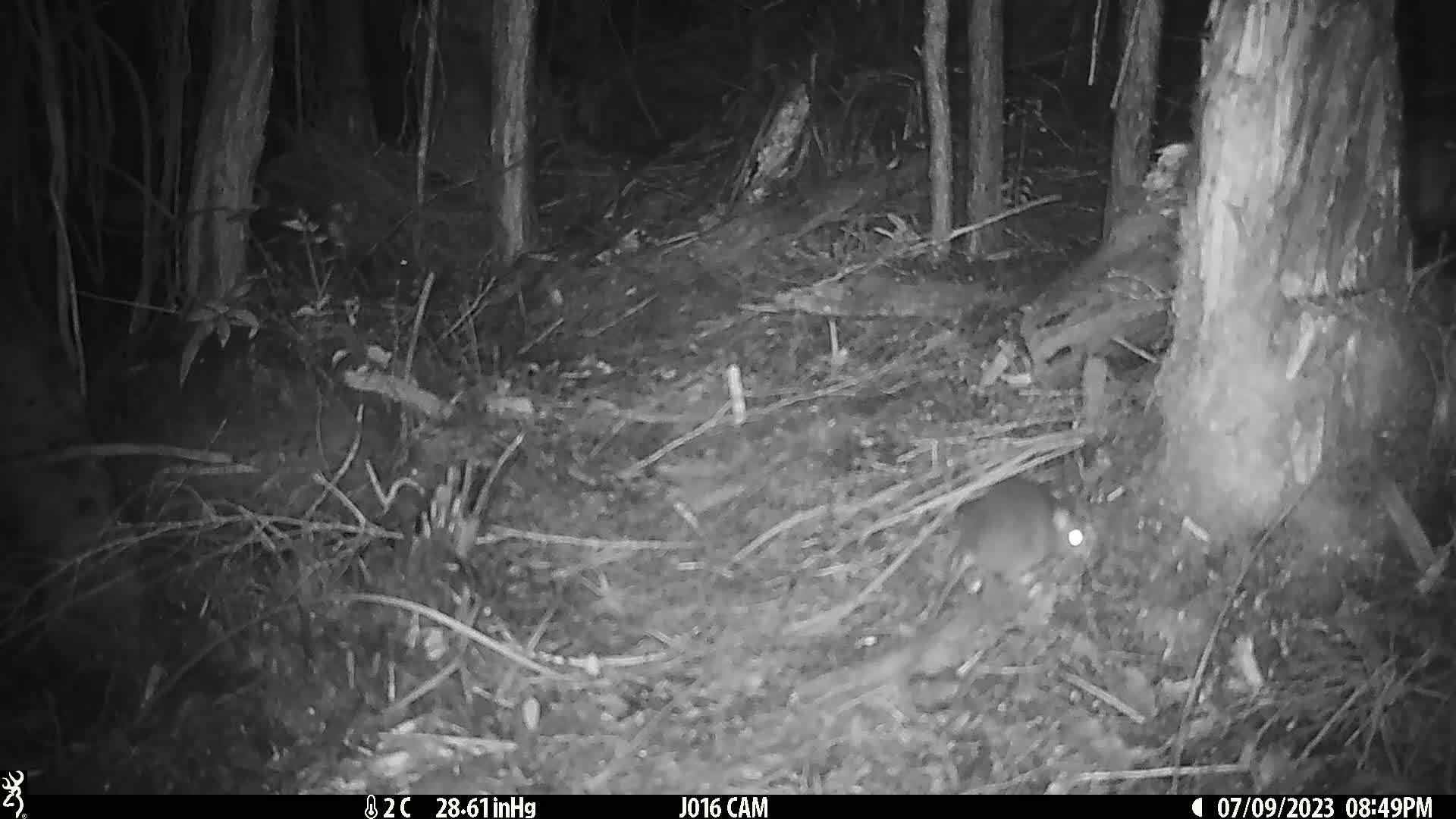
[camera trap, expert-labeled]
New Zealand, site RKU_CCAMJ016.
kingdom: Animalia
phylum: Chordata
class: Mammalia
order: Rodentia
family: Muridae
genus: Rattus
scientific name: Rattus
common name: rat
Rat (Rattus).